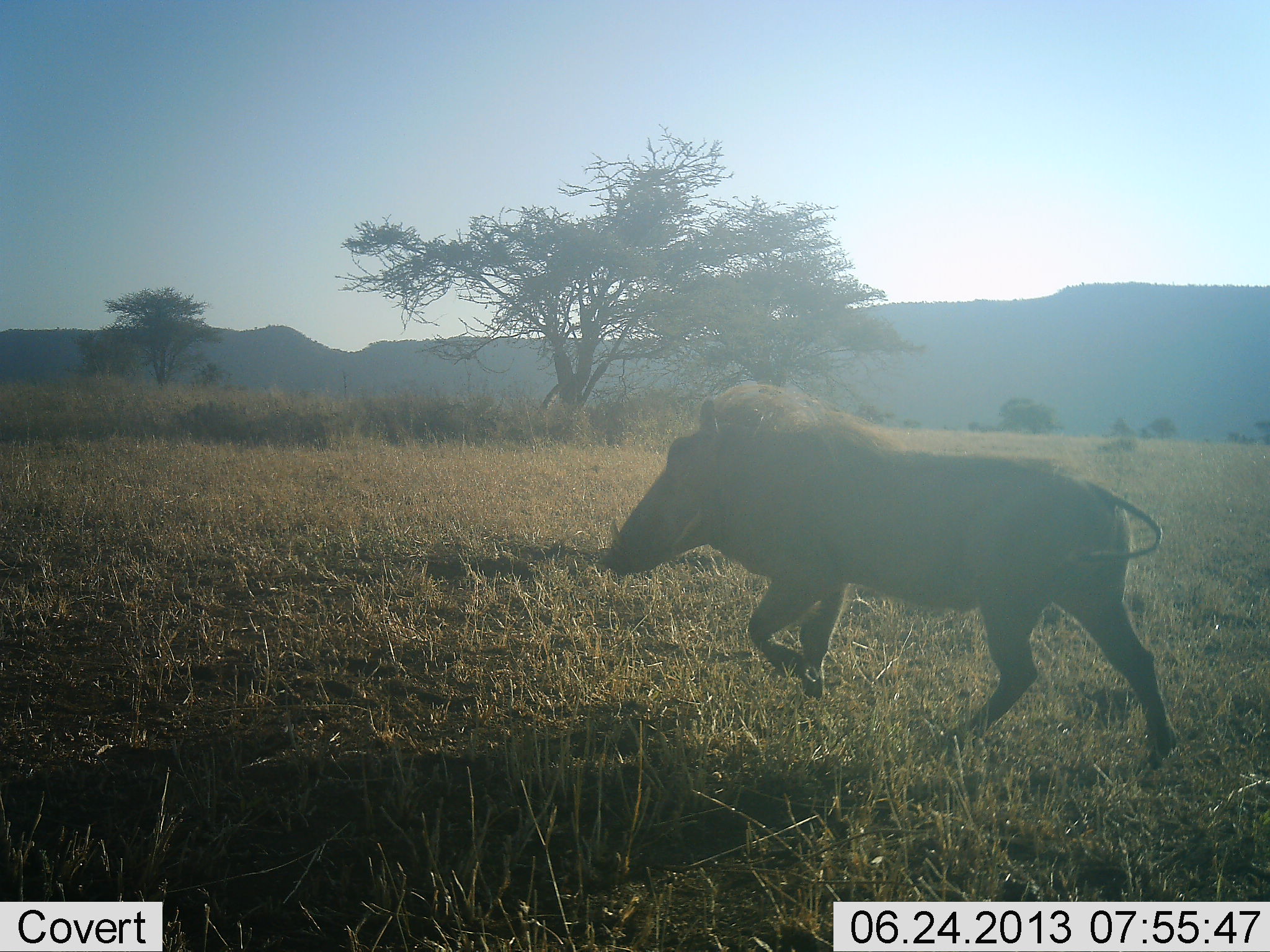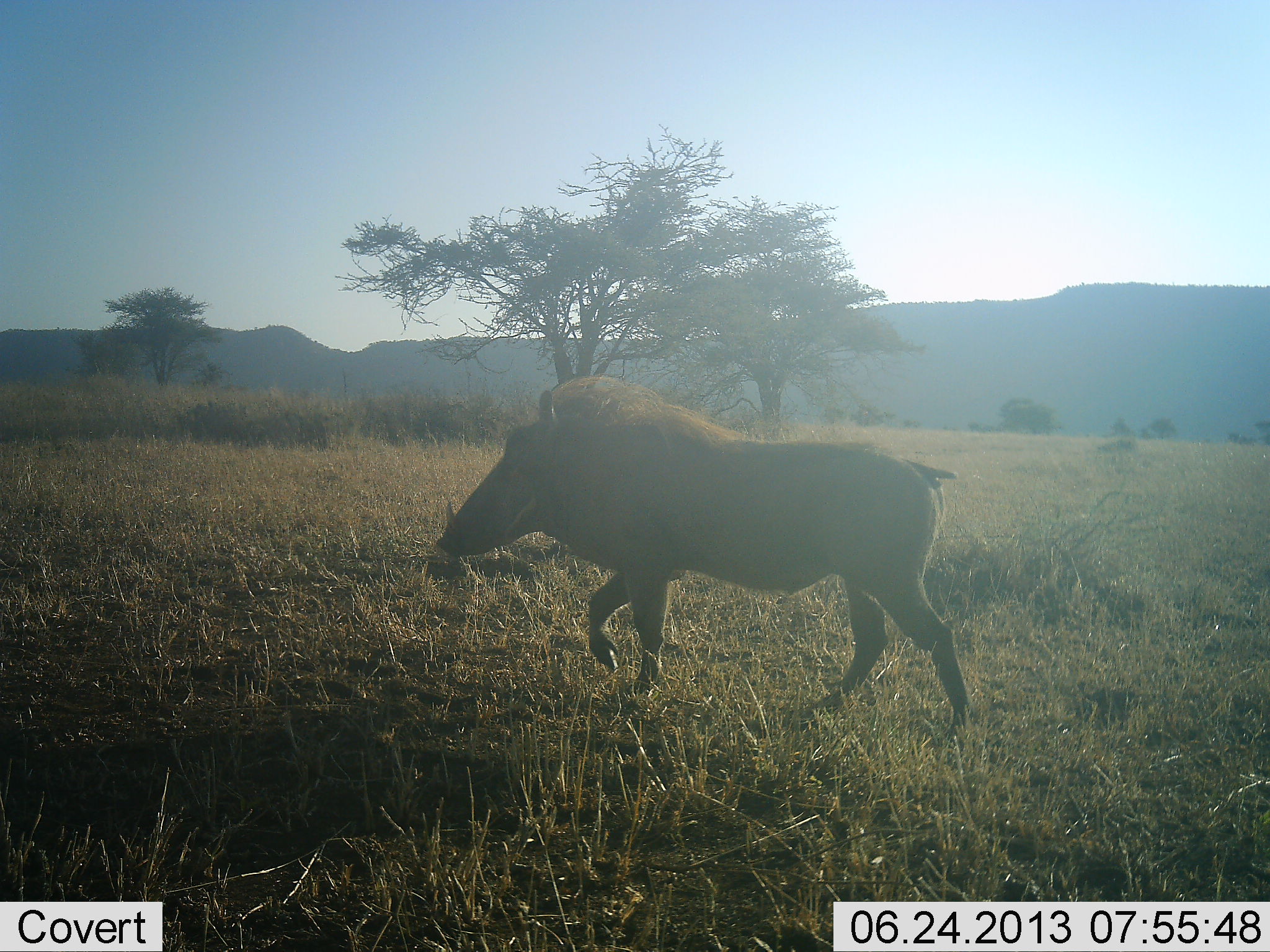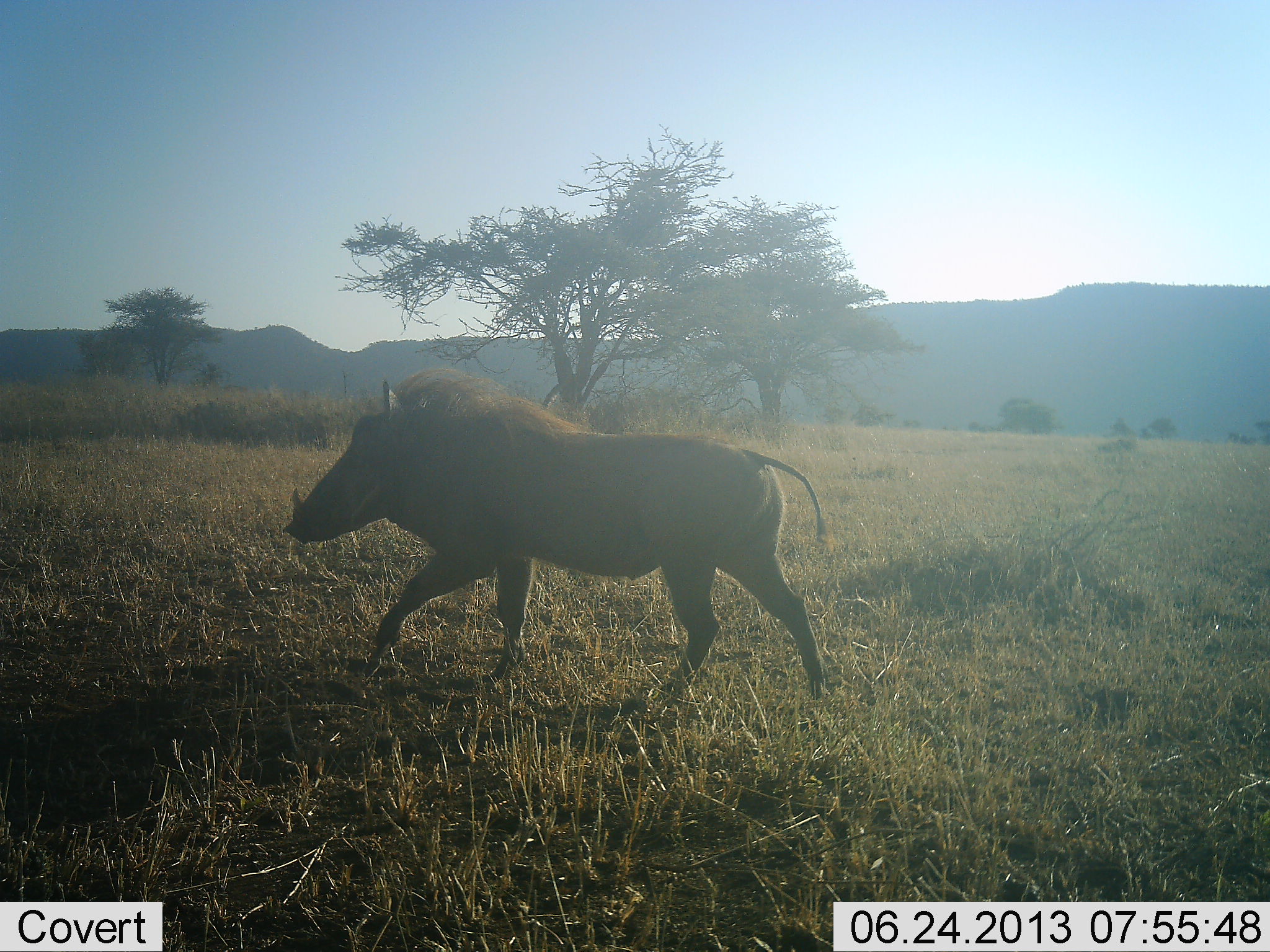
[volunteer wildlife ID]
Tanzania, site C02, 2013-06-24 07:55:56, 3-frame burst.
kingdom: Animalia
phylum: Chordata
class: Mammalia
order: Artiodactyla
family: Suidae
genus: Phacochoerus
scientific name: Phacochoerus africanus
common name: warthog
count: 1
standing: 0%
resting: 0%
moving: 100%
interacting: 0%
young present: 0%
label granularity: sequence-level